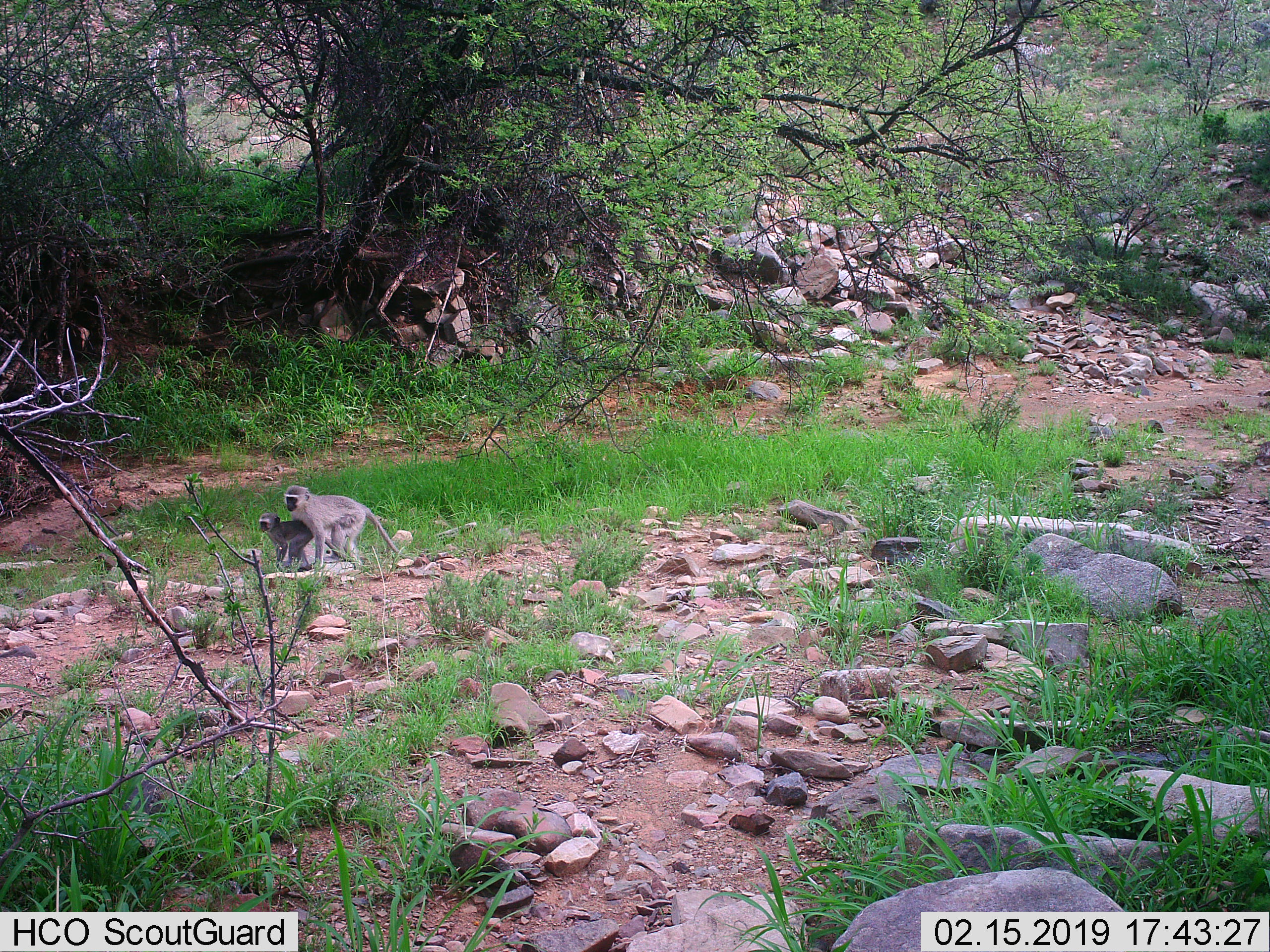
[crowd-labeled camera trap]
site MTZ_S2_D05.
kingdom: Animalia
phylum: Chordata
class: Mammalia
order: Primates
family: Cercopithecidae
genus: Chlorocebus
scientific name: Chlorocebus pygerythrus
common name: vervet monkey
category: monkeyvervet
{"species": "monkeyvervet (vervet monkey) (Chlorocebus pygerythrus)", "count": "2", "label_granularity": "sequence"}